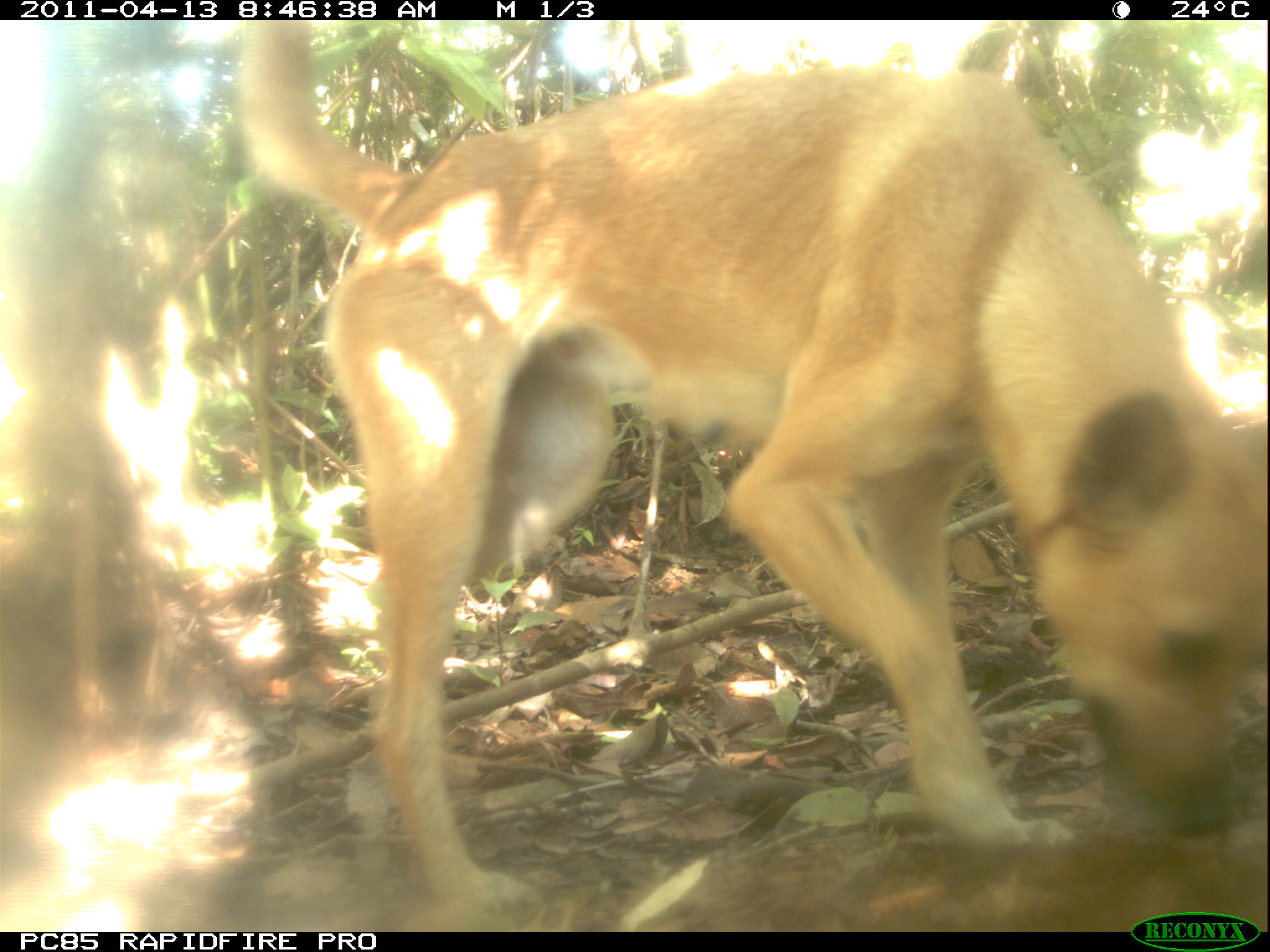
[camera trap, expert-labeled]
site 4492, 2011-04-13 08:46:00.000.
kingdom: Animalia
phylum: Chordata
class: Aves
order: Columbiformes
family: Columbidae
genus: Streptopelia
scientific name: Streptopelia picturata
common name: malagasy turtle dove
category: nesoenas picturata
Nesoenas picturata (malagasy turtle dove) (Streptopelia picturata), count 1.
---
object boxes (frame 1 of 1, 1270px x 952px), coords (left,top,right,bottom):
nesoenas picturata: (231,20,1265,908)